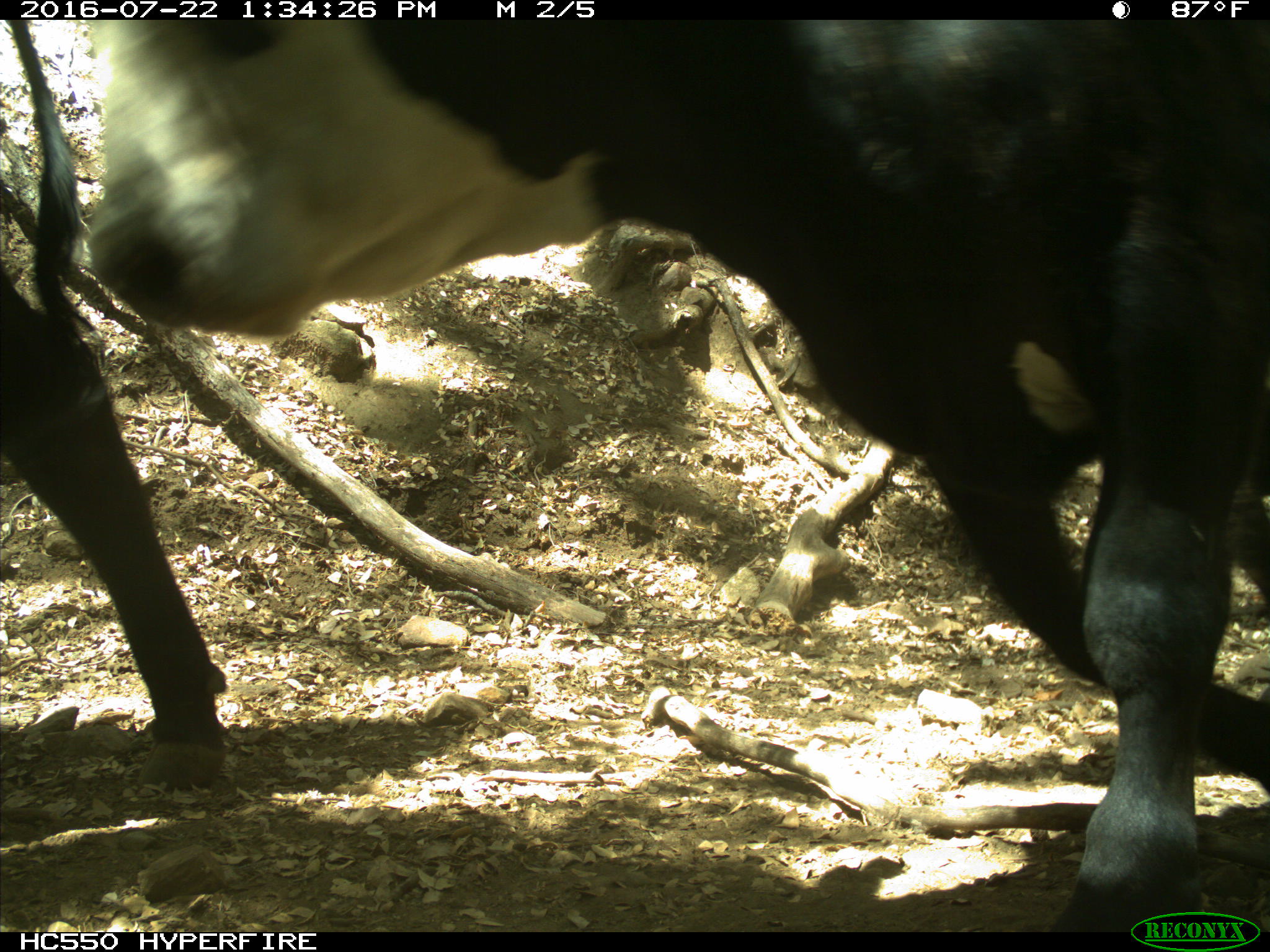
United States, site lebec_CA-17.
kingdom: Animalia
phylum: Chordata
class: Mammalia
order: Artiodactyla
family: Bovidae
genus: Bos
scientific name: Bos taurus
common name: domestic cow